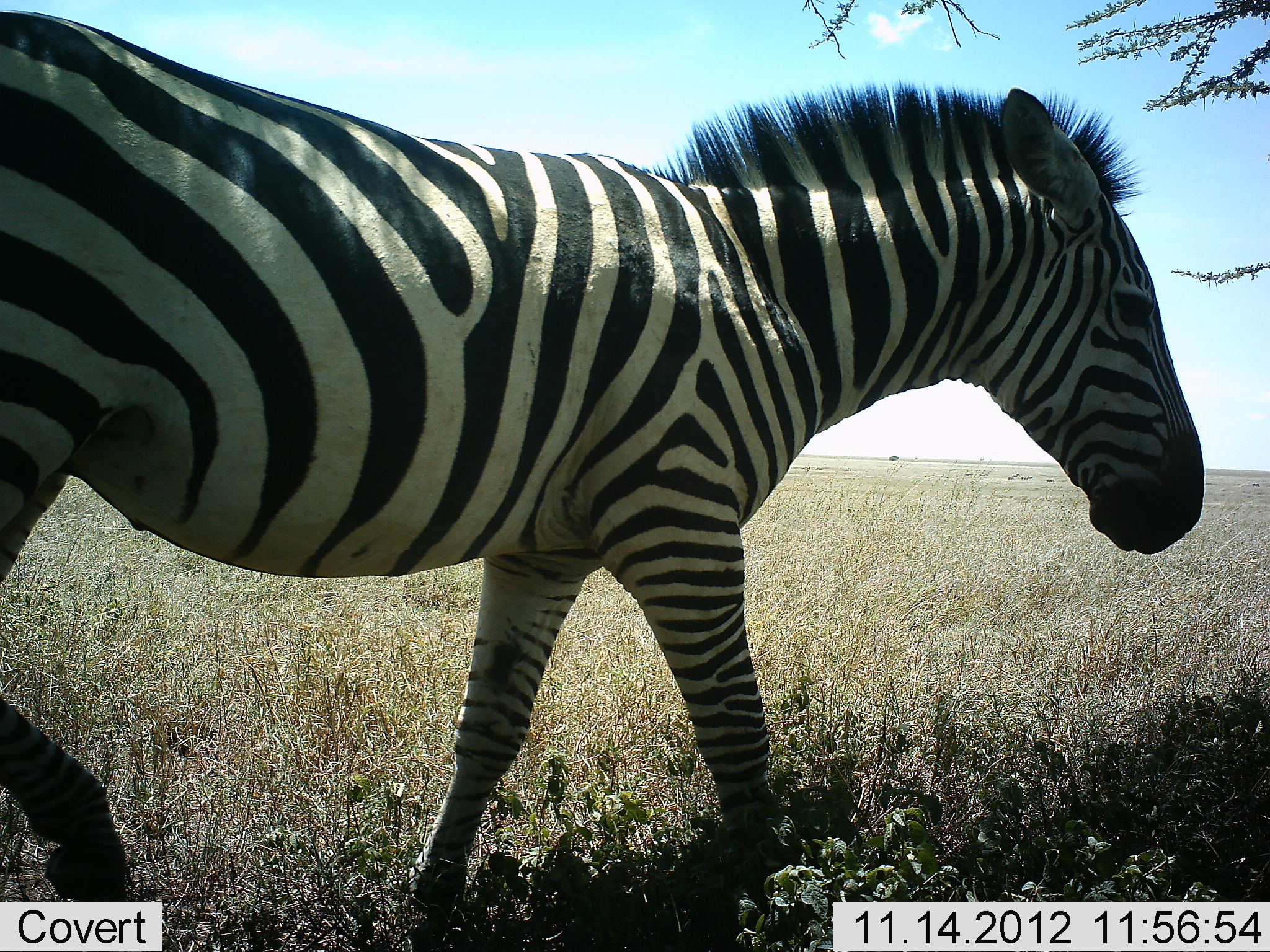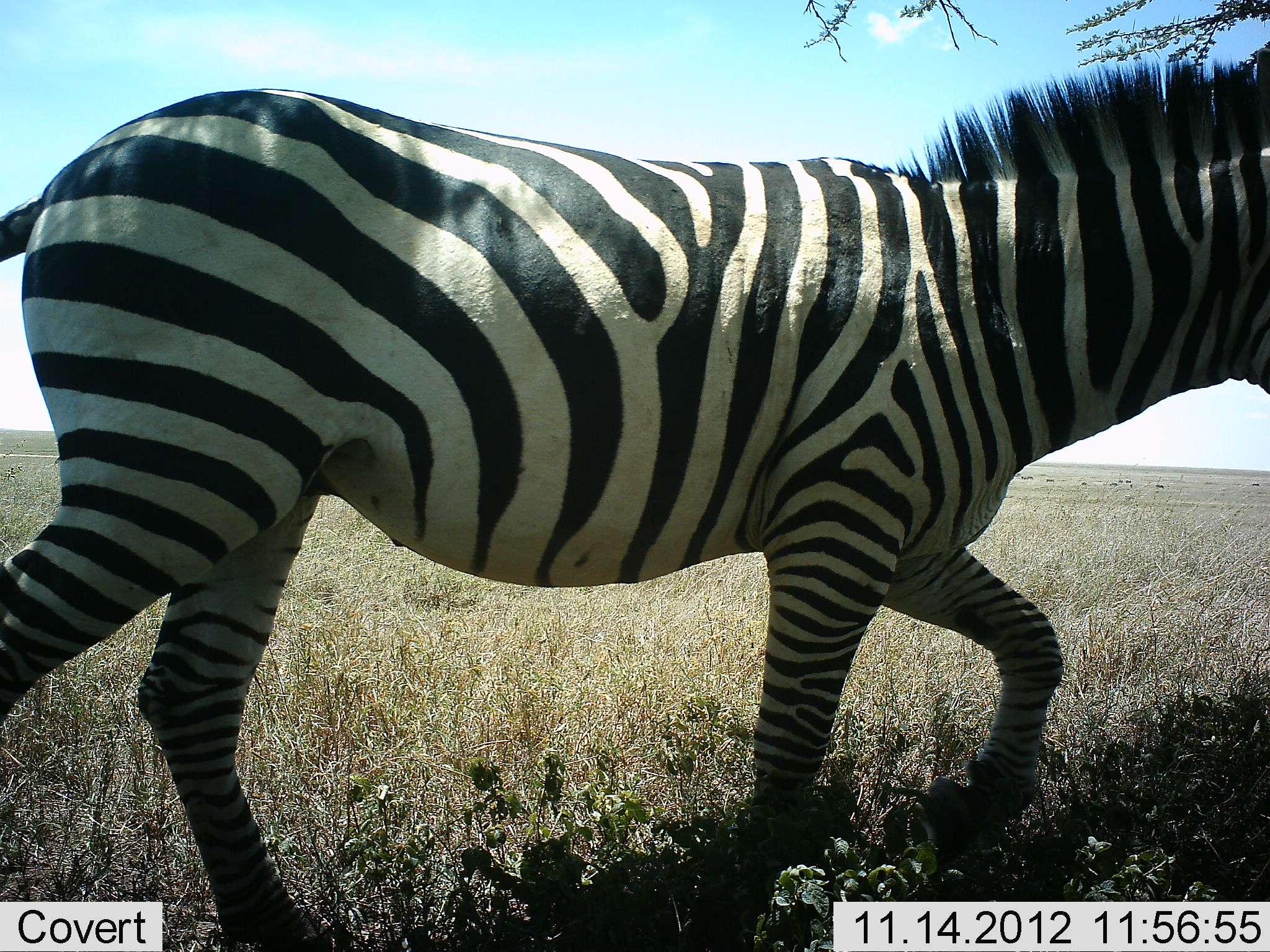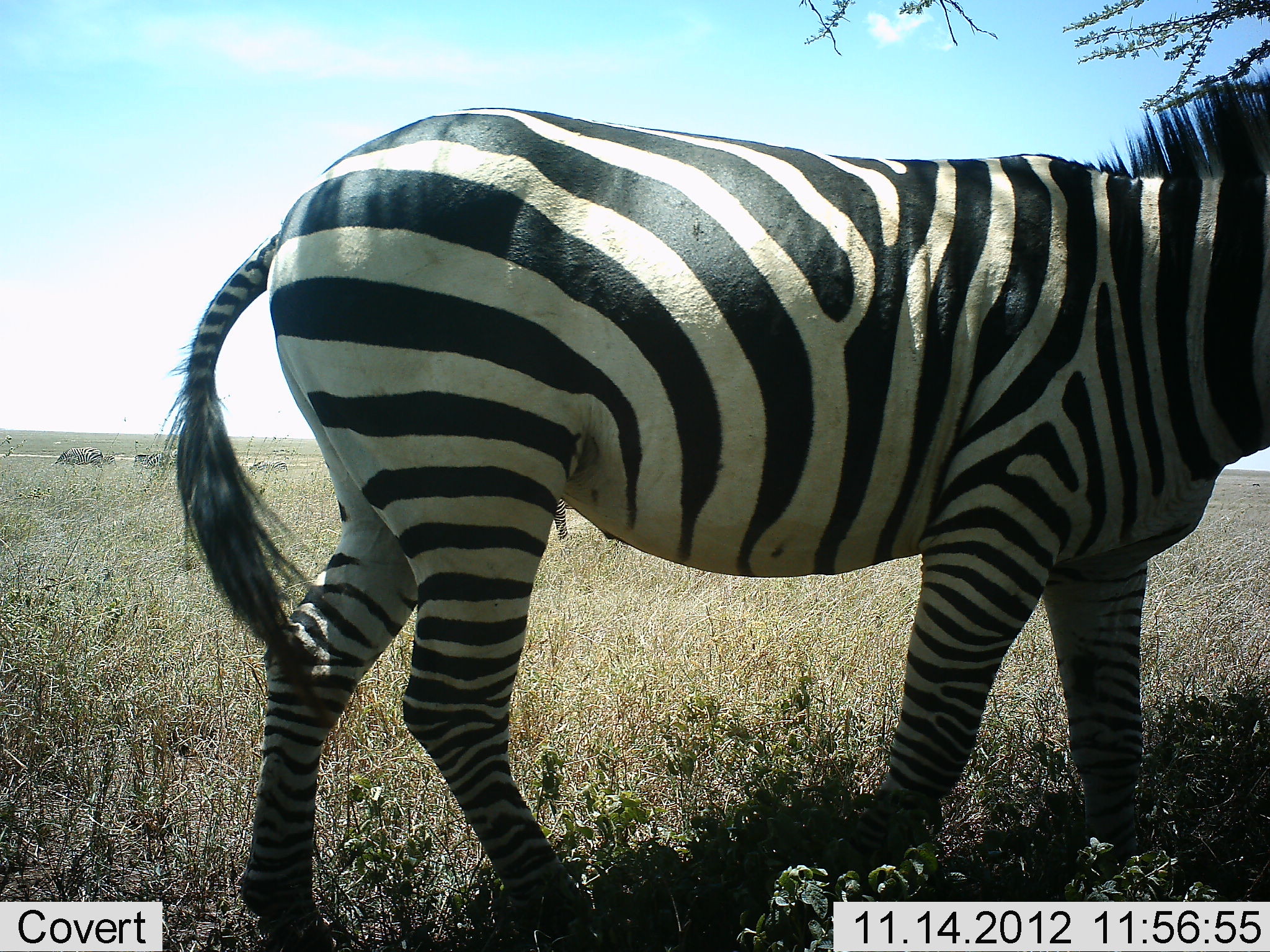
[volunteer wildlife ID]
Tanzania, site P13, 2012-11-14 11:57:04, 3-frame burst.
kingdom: Animalia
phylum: Chordata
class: Mammalia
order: Perissodactyla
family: Equidae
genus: Equus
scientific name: Equus quagga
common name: plains zebra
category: zebra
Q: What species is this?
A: Zebra (plains zebra) (Equus quagga).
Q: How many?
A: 1.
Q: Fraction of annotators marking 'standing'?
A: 10%.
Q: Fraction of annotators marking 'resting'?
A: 0%.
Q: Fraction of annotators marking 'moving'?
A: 100%.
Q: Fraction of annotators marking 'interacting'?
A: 0%.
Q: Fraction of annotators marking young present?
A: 0%.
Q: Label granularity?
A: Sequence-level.